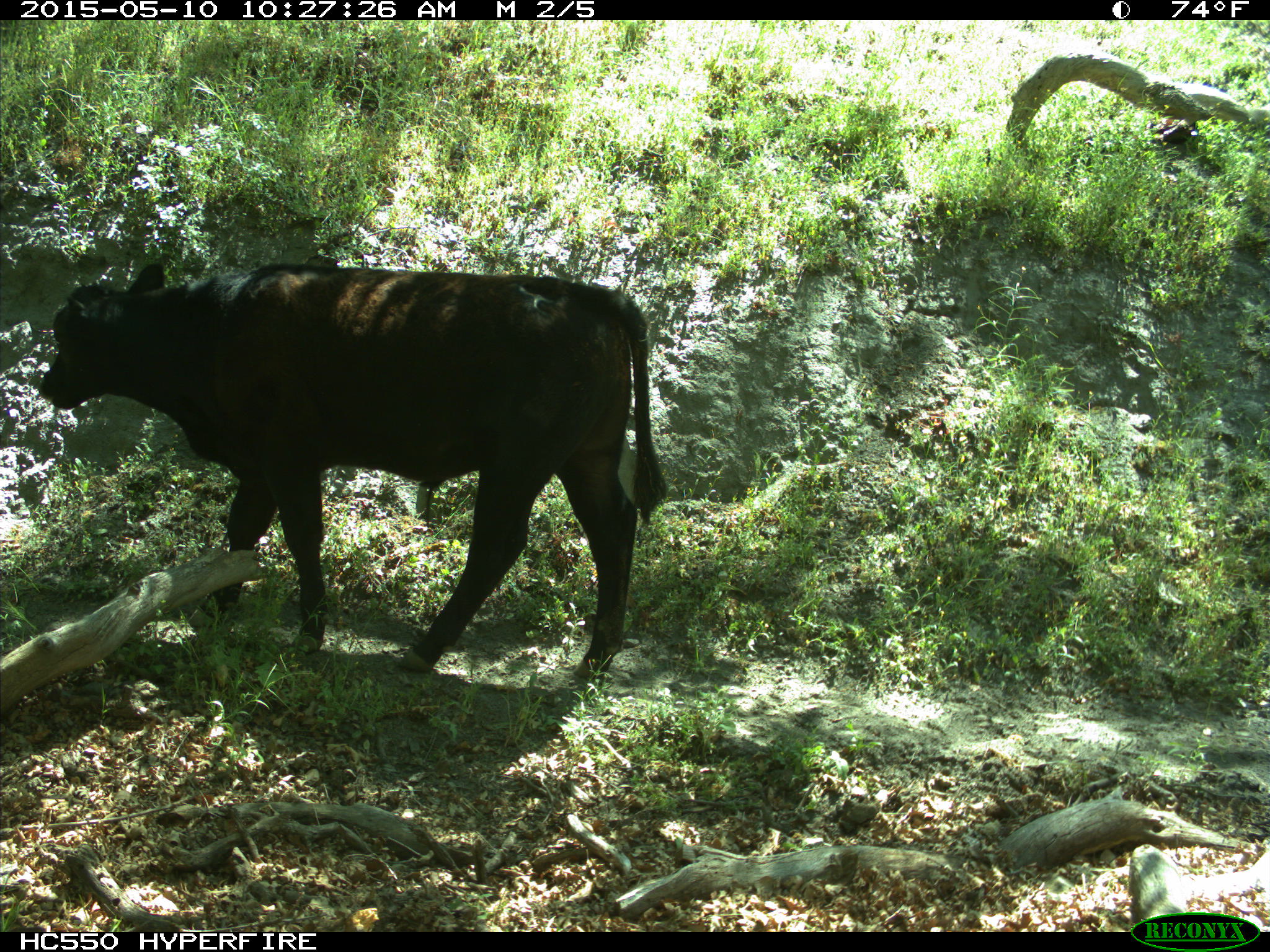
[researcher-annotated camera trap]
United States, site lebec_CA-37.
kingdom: Animalia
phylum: Chordata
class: Mammalia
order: Artiodactyla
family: Bovidae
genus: Bos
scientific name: Bos taurus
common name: domestic cow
Bos taurus (domestic cow).